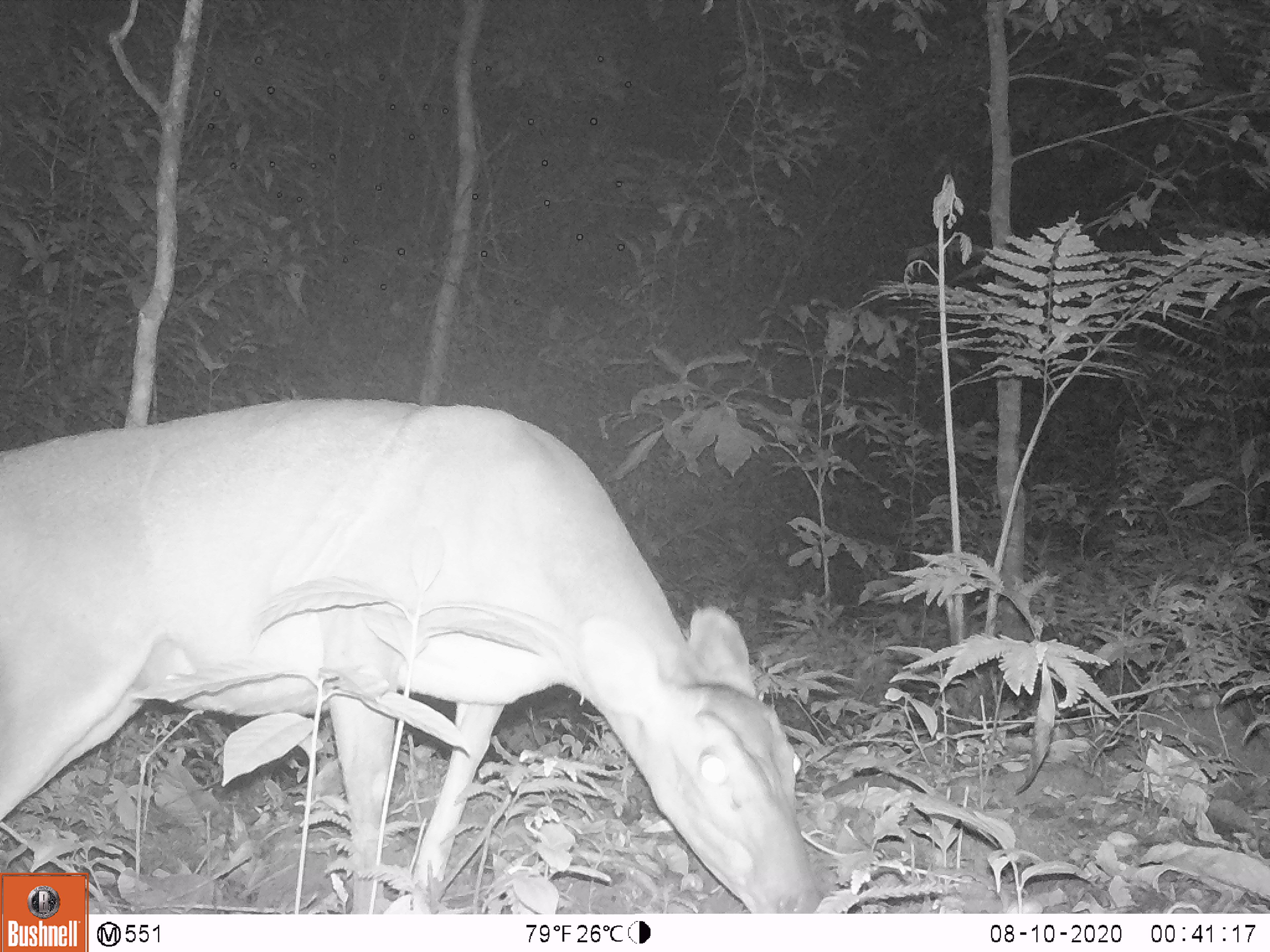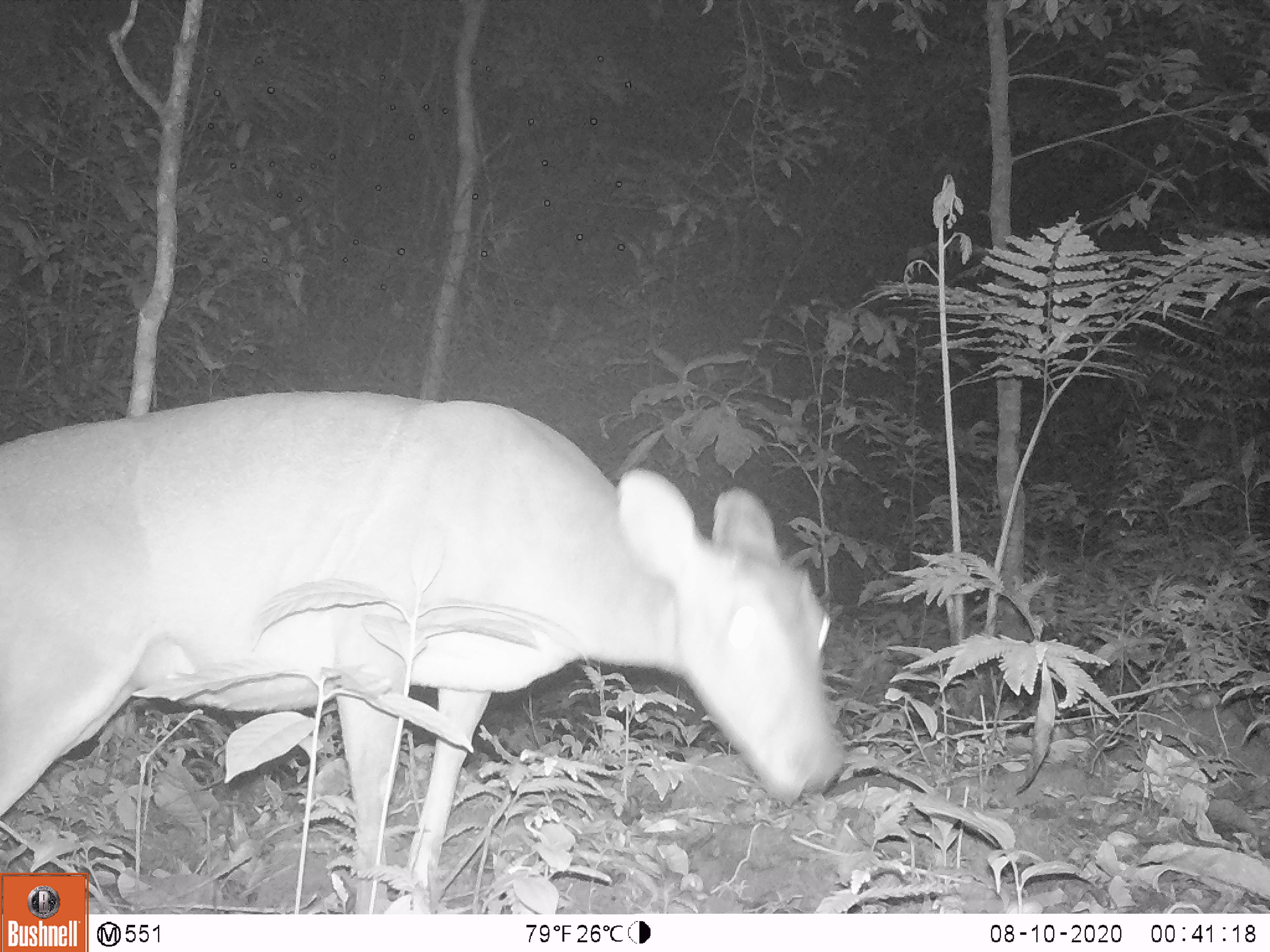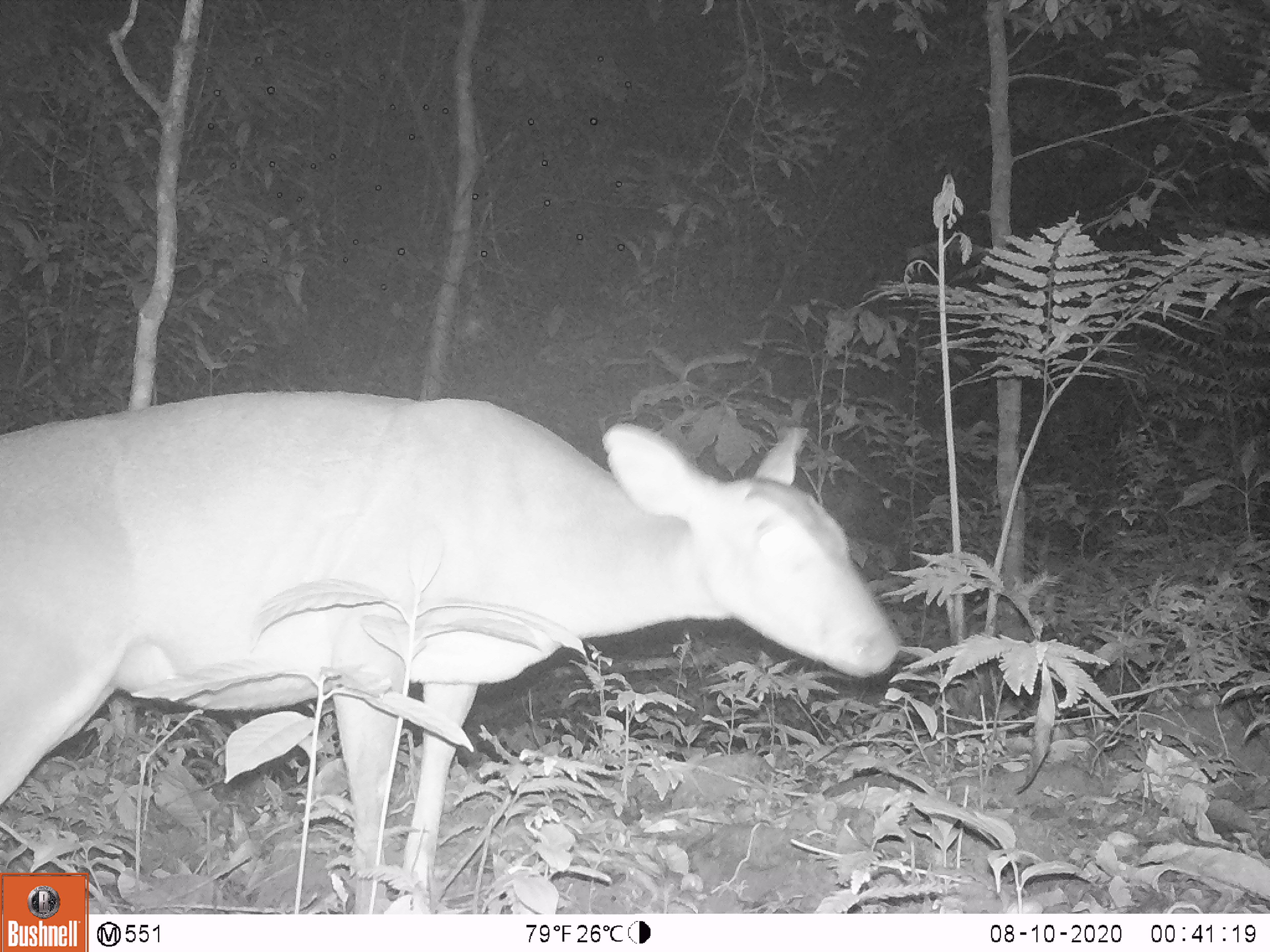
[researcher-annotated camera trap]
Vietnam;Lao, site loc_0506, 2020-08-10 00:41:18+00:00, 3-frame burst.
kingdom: Animalia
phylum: Chordata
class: Mammalia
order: Artiodactyla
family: Cervidae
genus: Muntiacus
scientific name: Muntiacus vuquangensis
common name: large-antlered muntjac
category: large antlered muntjac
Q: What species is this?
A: Large antlered muntjac (large-antlered muntjac) (Muntiacus vuquangensis).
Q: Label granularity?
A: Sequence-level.